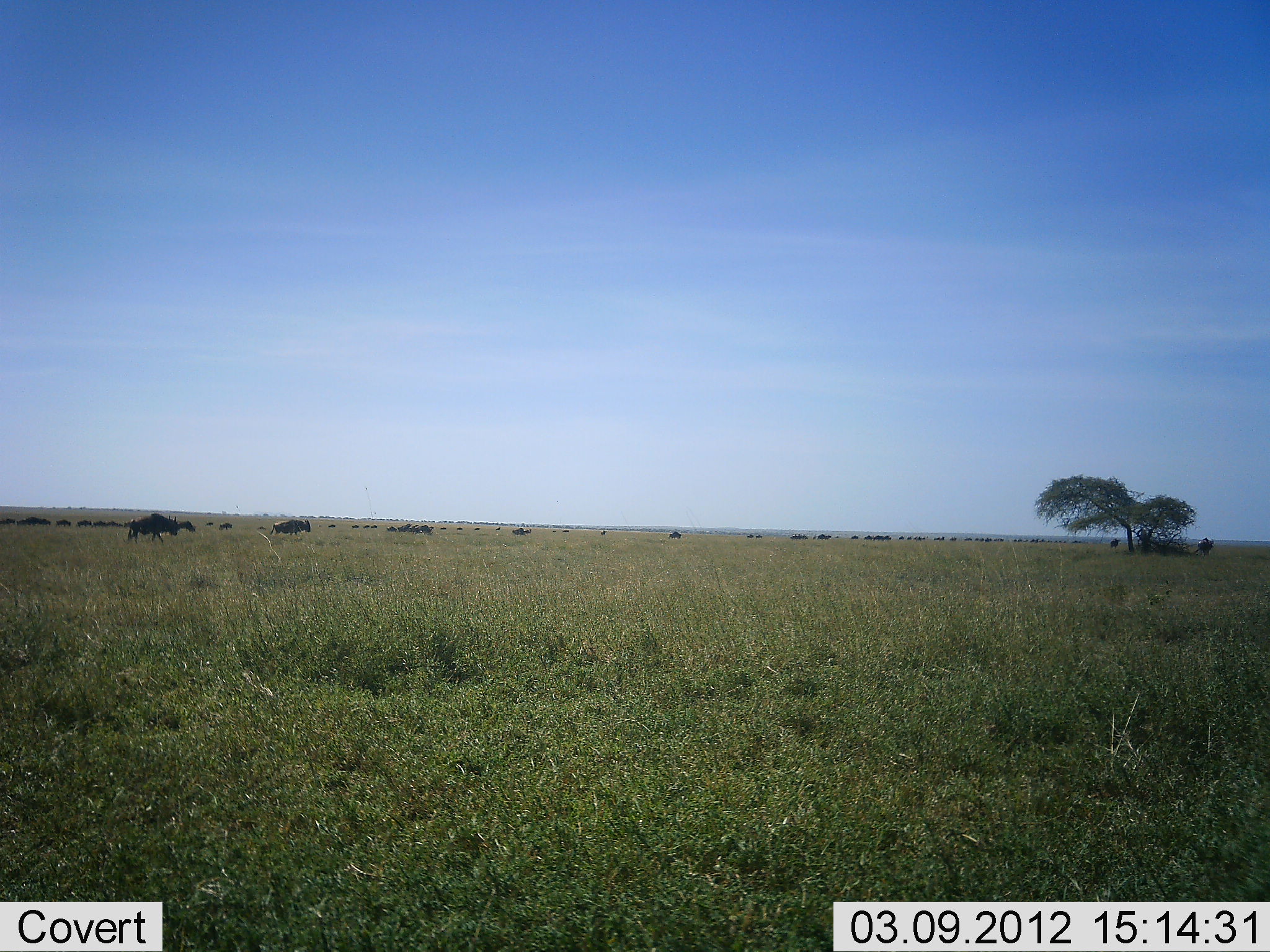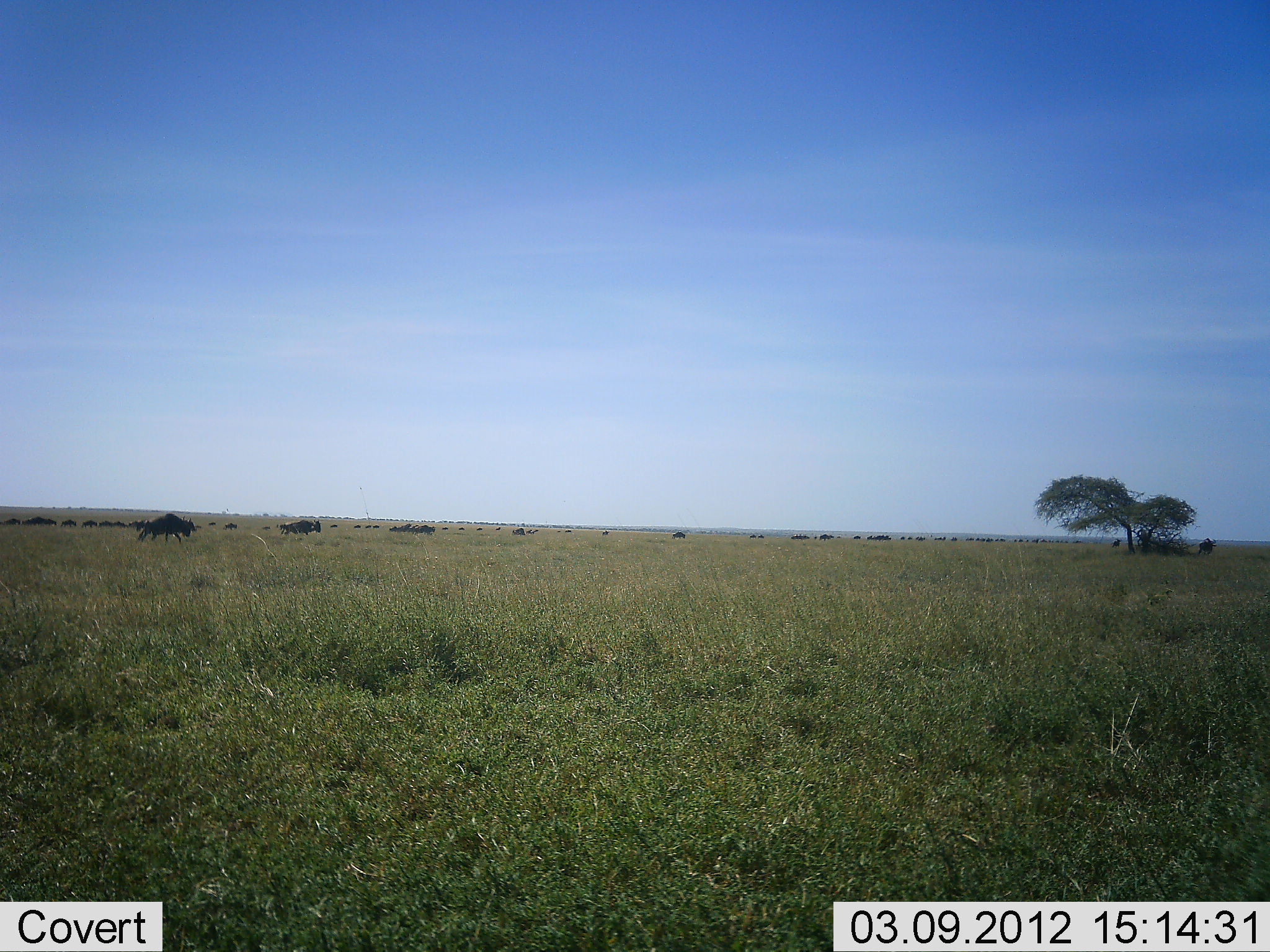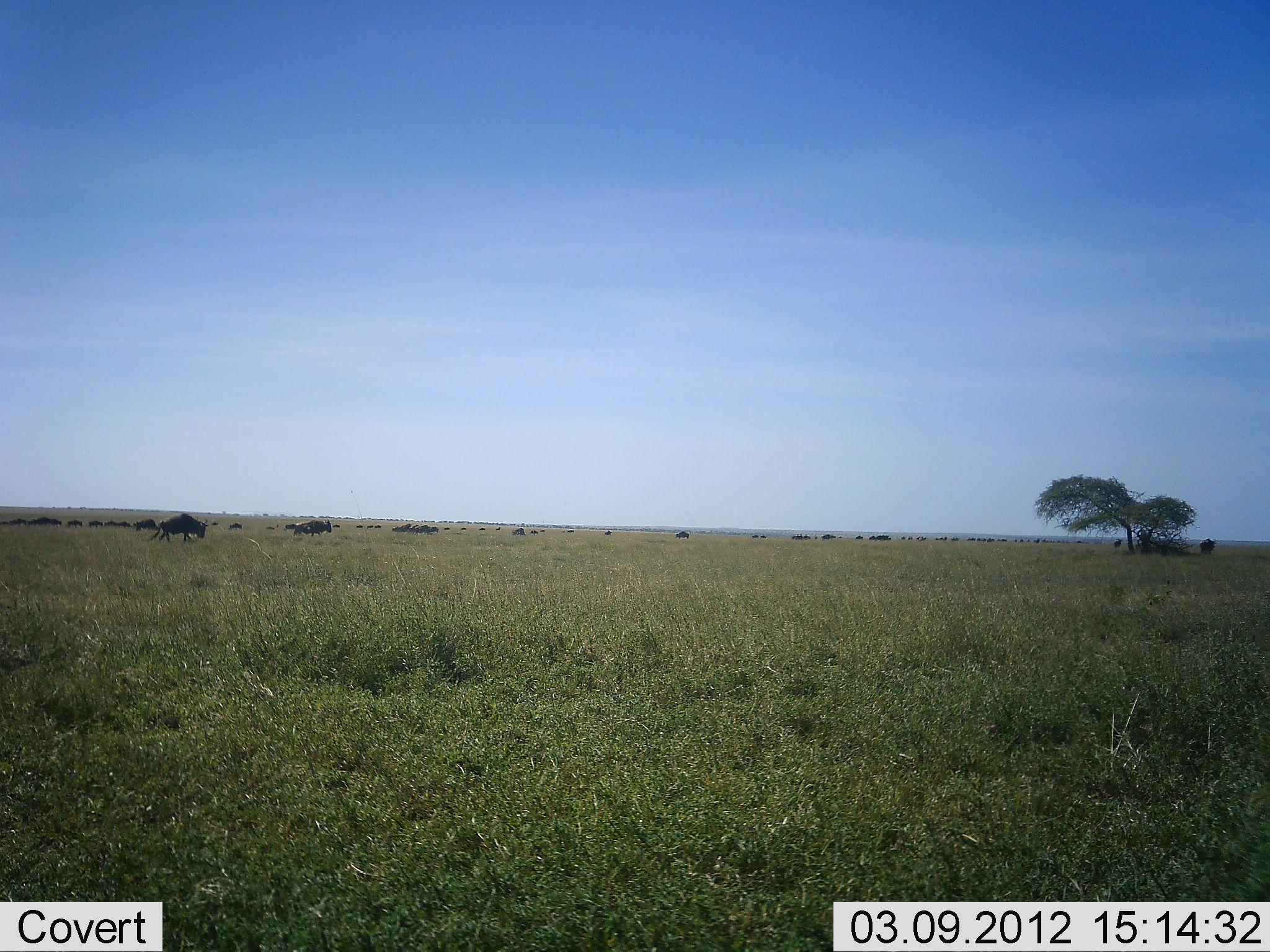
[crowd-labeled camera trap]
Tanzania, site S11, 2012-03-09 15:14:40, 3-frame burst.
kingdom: Animalia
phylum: Chordata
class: Mammalia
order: Artiodactyla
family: Bovidae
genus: Connochaetes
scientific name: Connochaetes taurinus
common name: blue wildebeest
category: wildebeest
Wildebeest (blue wildebeest) (Connochaetes taurinus), count 11-50. Behavior (volunteer vote fractions): standing 13%, resting 3%, moving 97%, interacting 3%. Young present (vote fraction): 6%. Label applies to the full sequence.